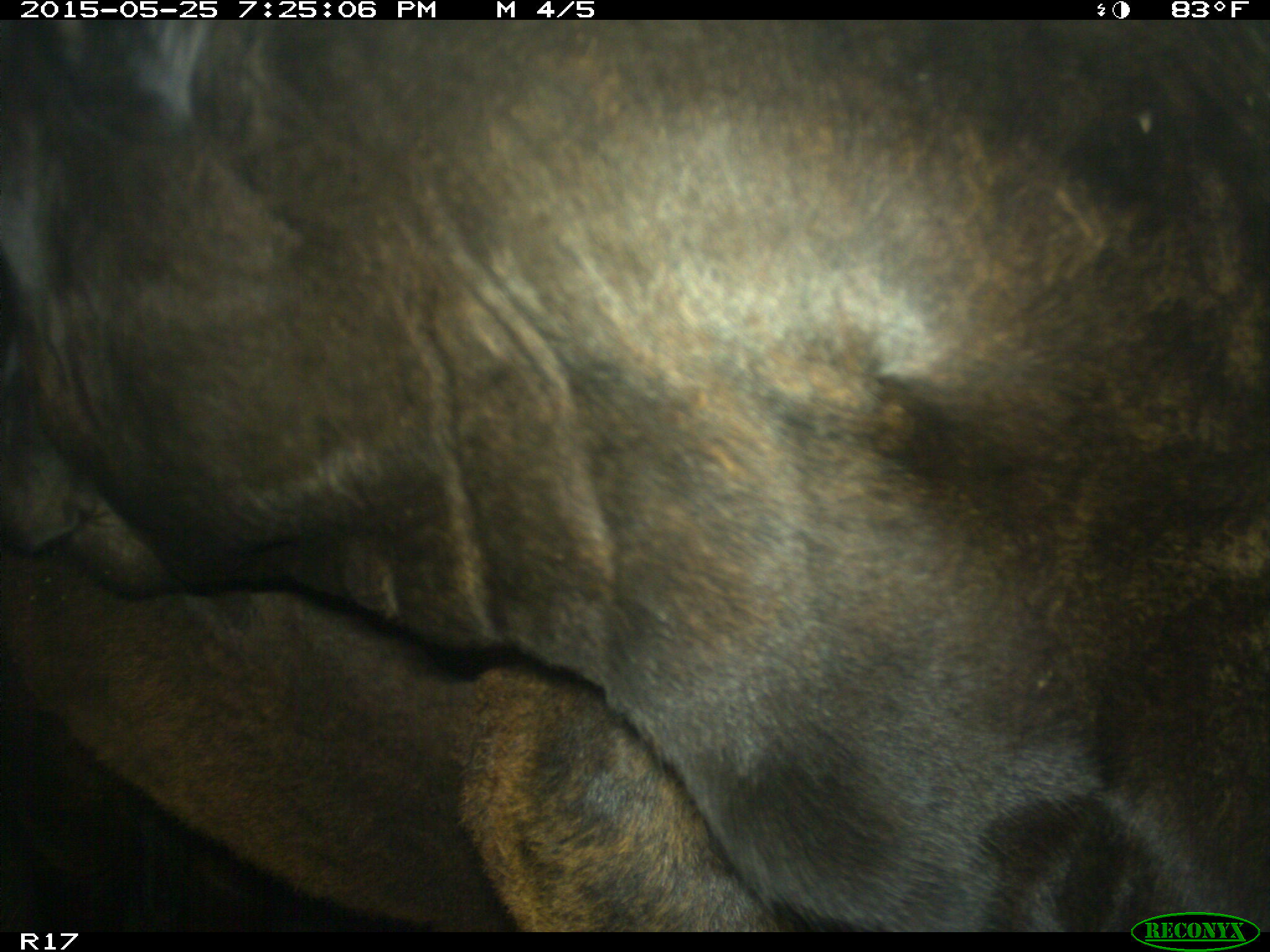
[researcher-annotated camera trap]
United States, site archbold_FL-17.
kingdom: Animalia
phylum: Chordata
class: Mammalia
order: Artiodactyla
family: Bovidae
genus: Bos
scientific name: Bos taurus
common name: domestic cow